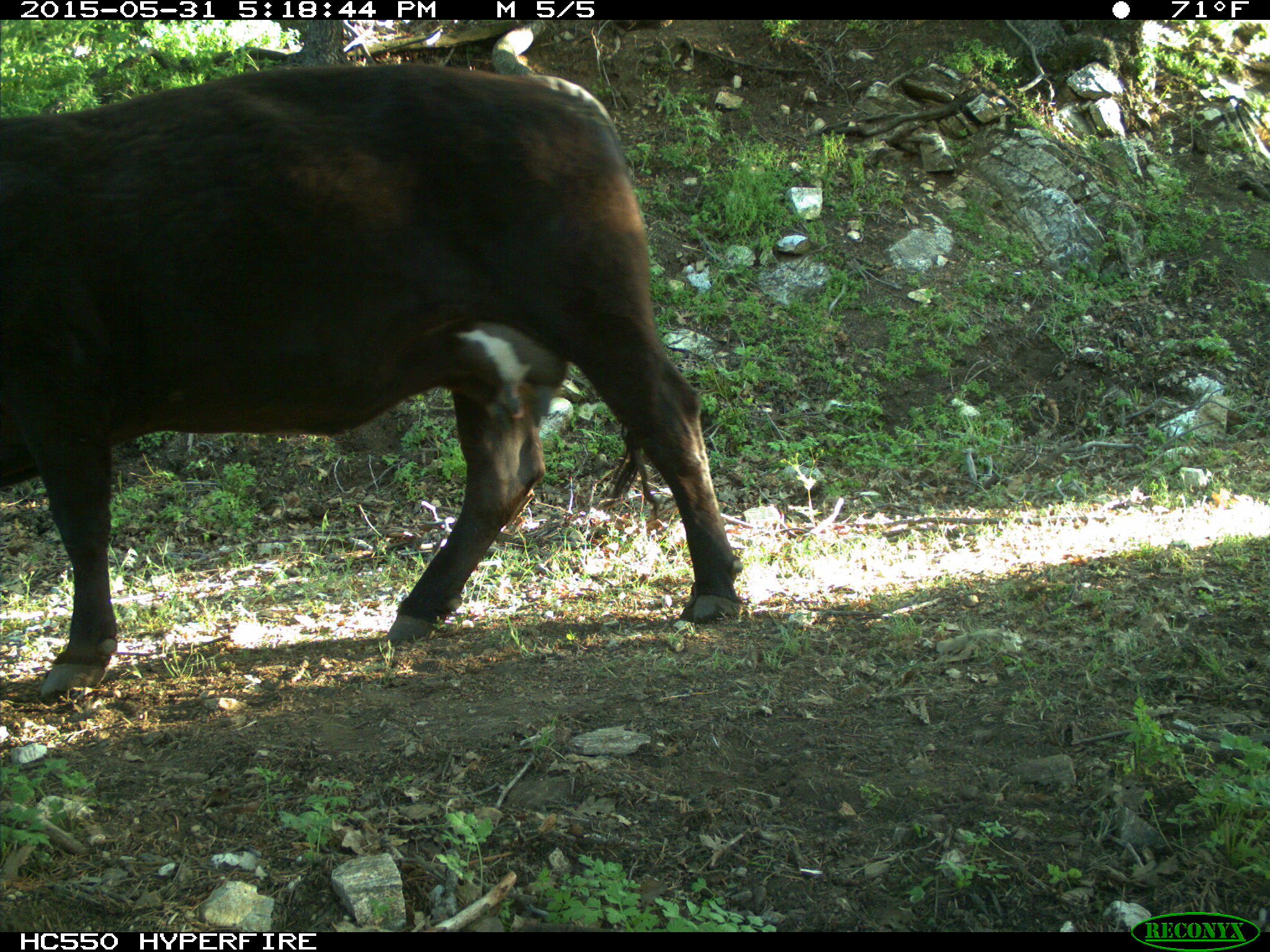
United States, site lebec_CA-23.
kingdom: Animalia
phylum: Chordata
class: Mammalia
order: Artiodactyla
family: Bovidae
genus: Bos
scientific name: Bos taurus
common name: domestic cow